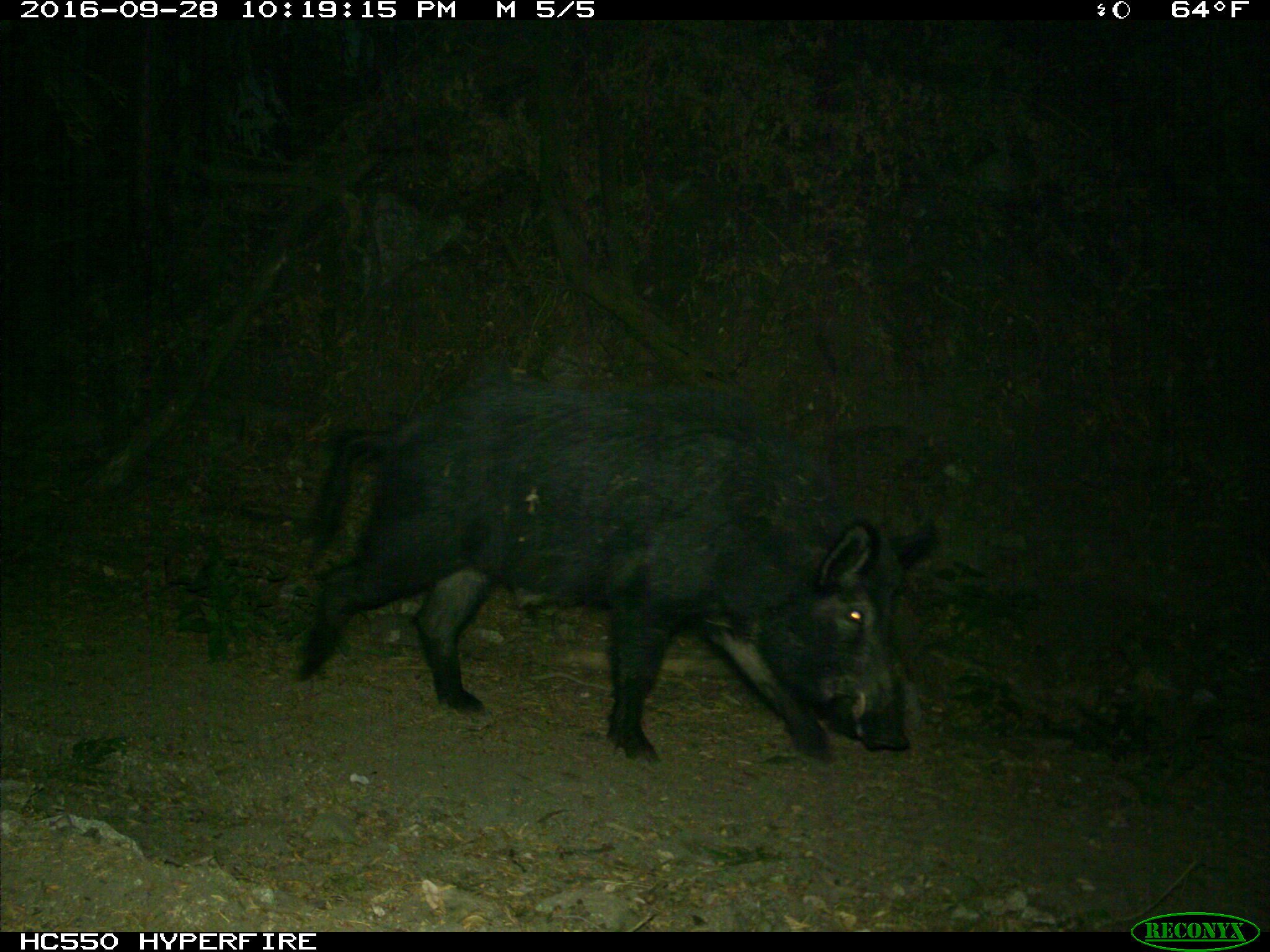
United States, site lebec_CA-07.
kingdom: Animalia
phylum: Chordata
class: Mammalia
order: Artiodactyla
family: Suidae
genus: Sus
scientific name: Sus scrofa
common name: wild boar